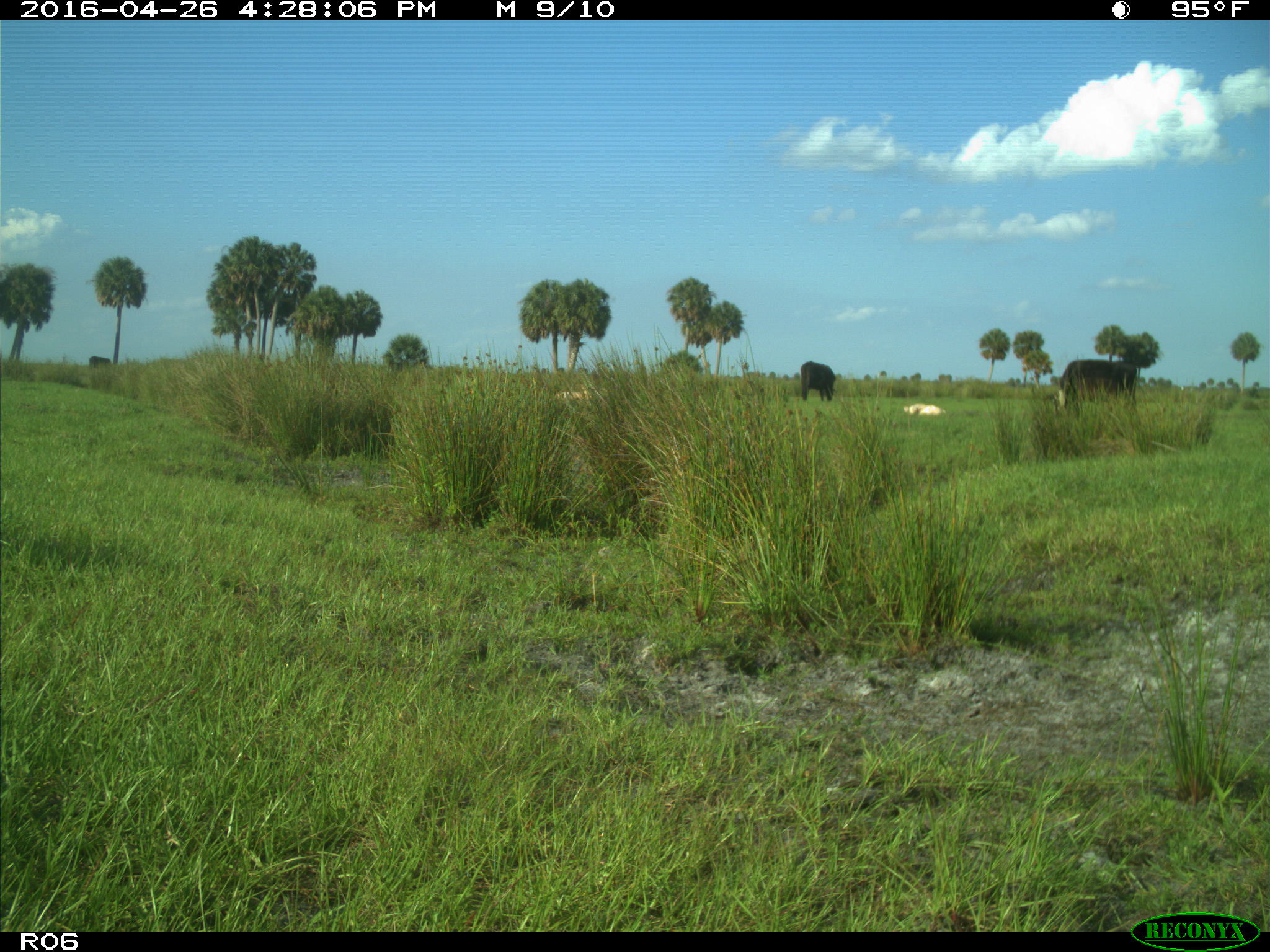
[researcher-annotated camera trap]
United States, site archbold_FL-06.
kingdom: Animalia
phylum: Chordata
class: Mammalia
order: Artiodactyla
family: Bovidae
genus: Bos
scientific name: Bos taurus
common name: domestic cow